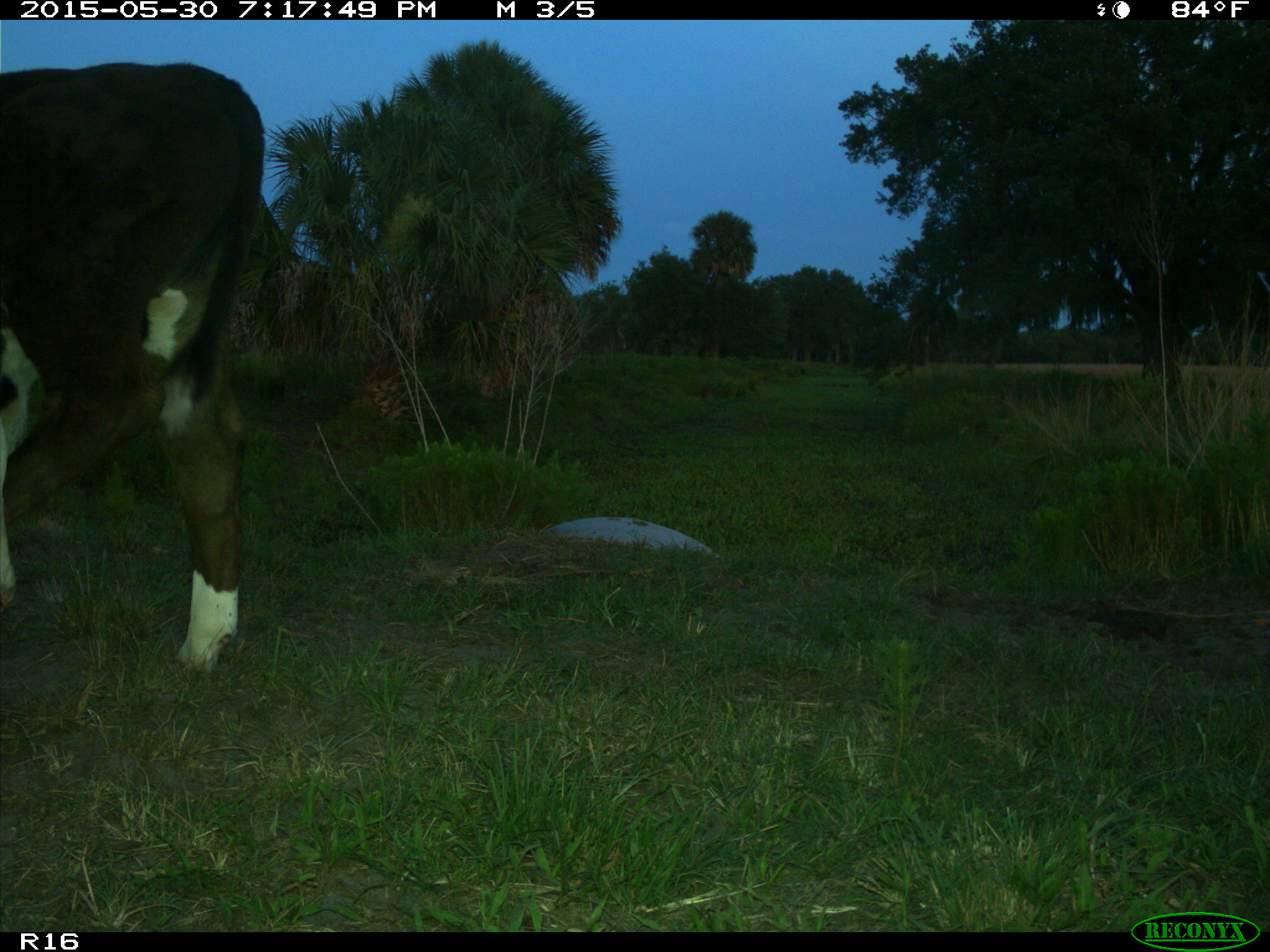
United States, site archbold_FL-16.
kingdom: Animalia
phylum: Chordata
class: Mammalia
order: Artiodactyla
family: Bovidae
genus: Bos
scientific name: Bos taurus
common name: domestic cow